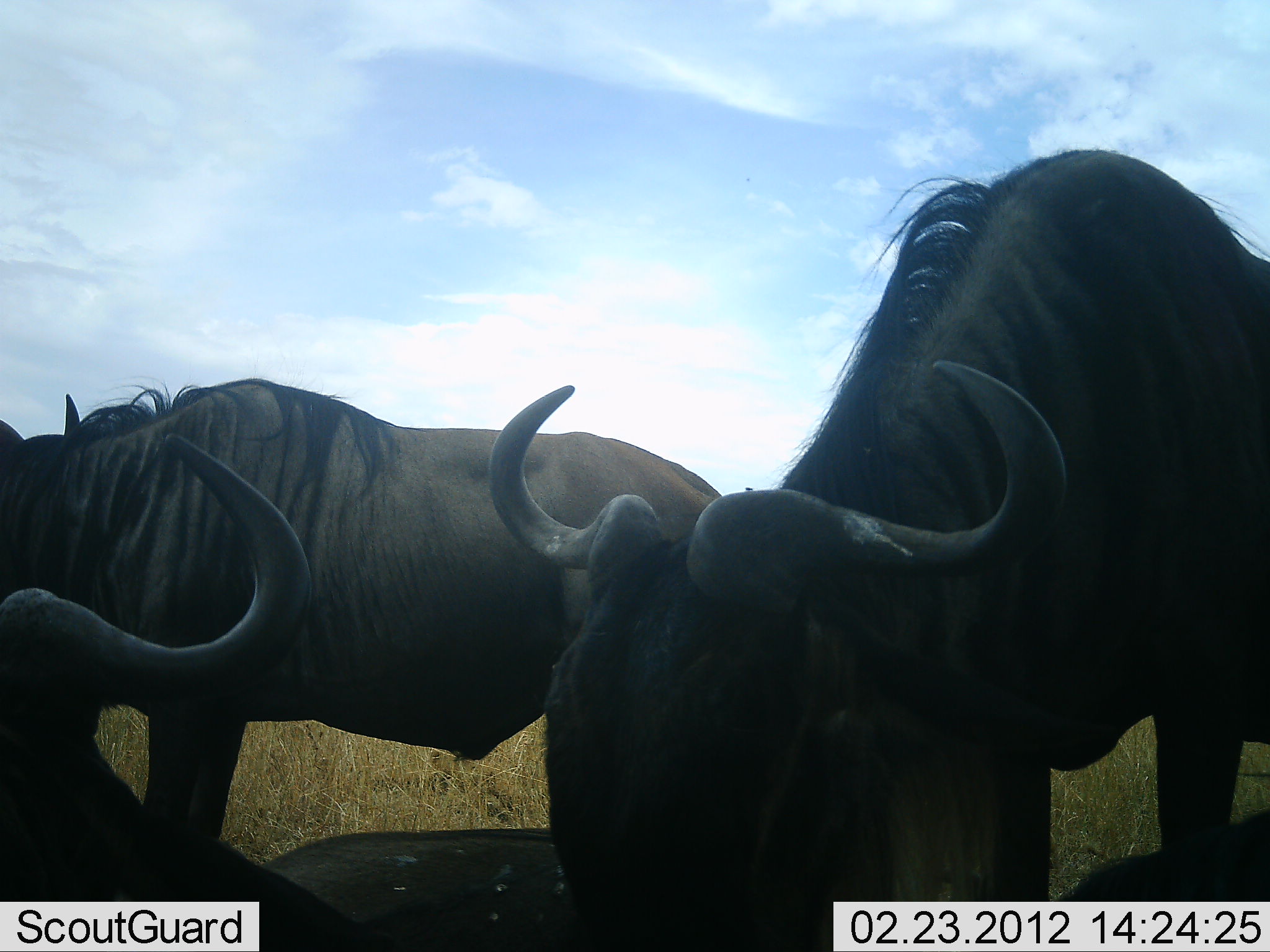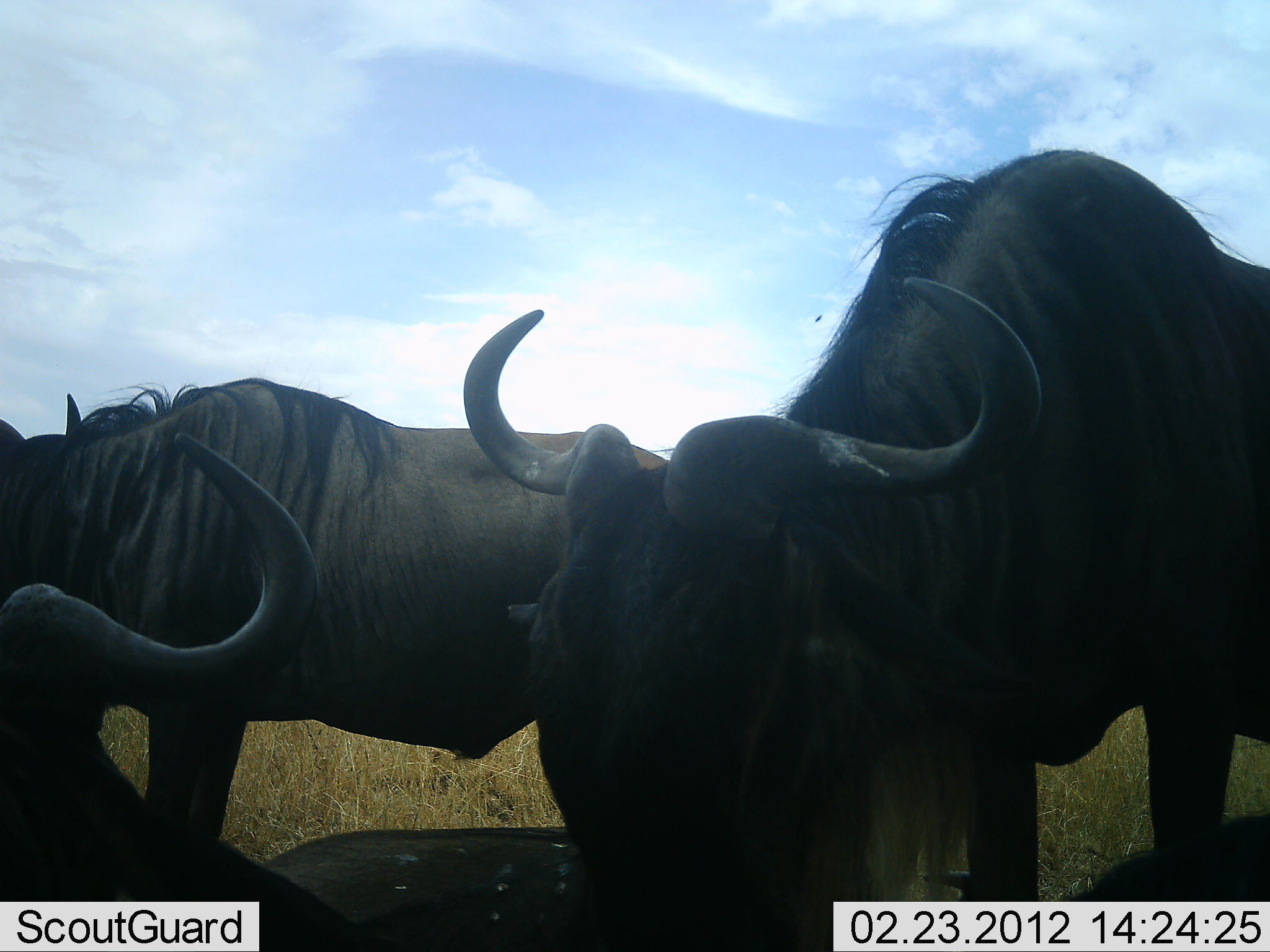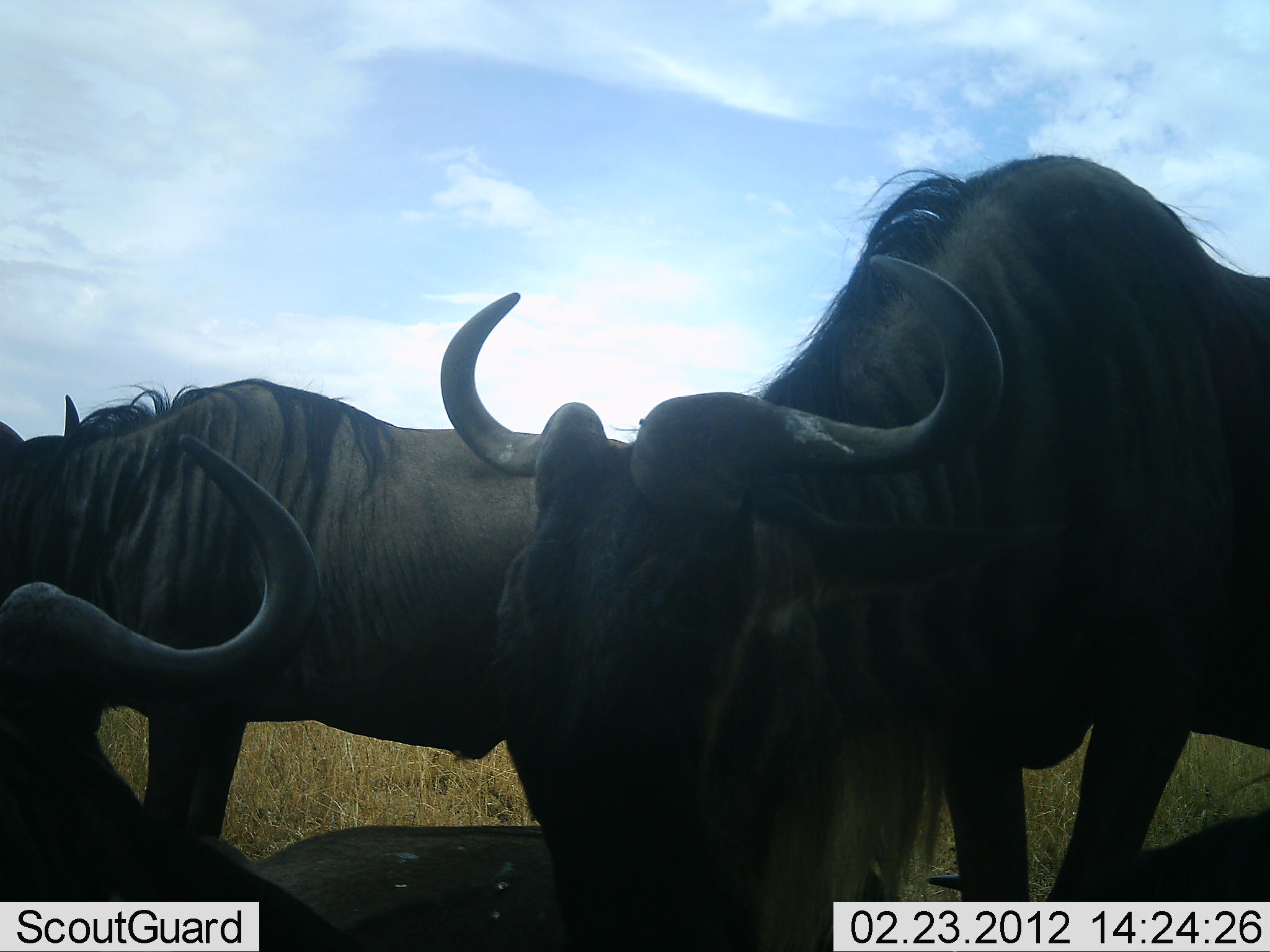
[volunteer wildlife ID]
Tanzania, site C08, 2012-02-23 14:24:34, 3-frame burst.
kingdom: Animalia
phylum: Chordata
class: Mammalia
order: Artiodactyla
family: Bovidae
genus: Connochaetes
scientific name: Connochaetes taurinus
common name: blue wildebeest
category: wildebeest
Wildebeest (blue wildebeest) (Connochaetes taurinus), count 3. Behavior (volunteer vote fractions): standing 75%, resting 65%, moving 5%, interacting 15%. Young present (vote fraction): 0%. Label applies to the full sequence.